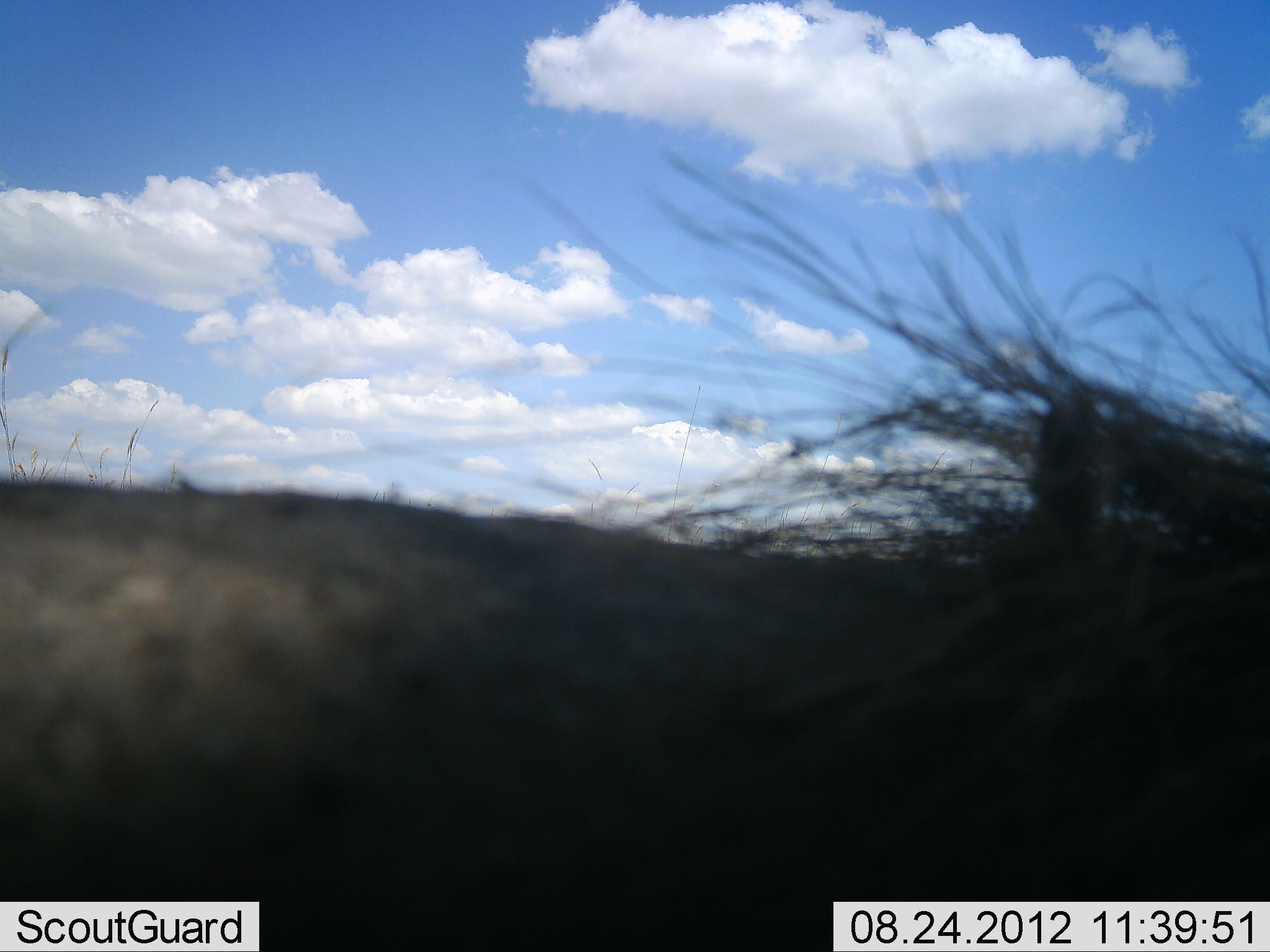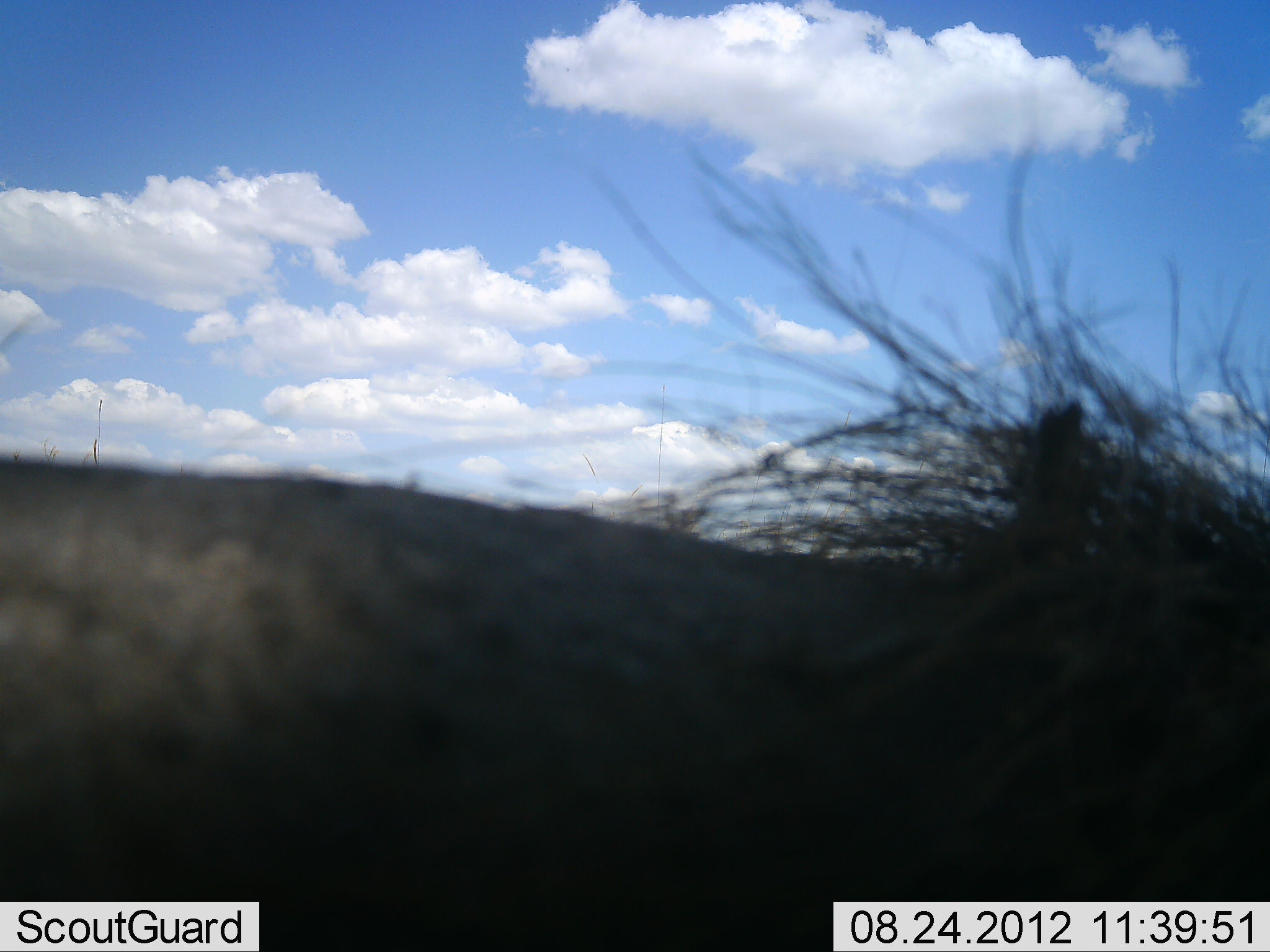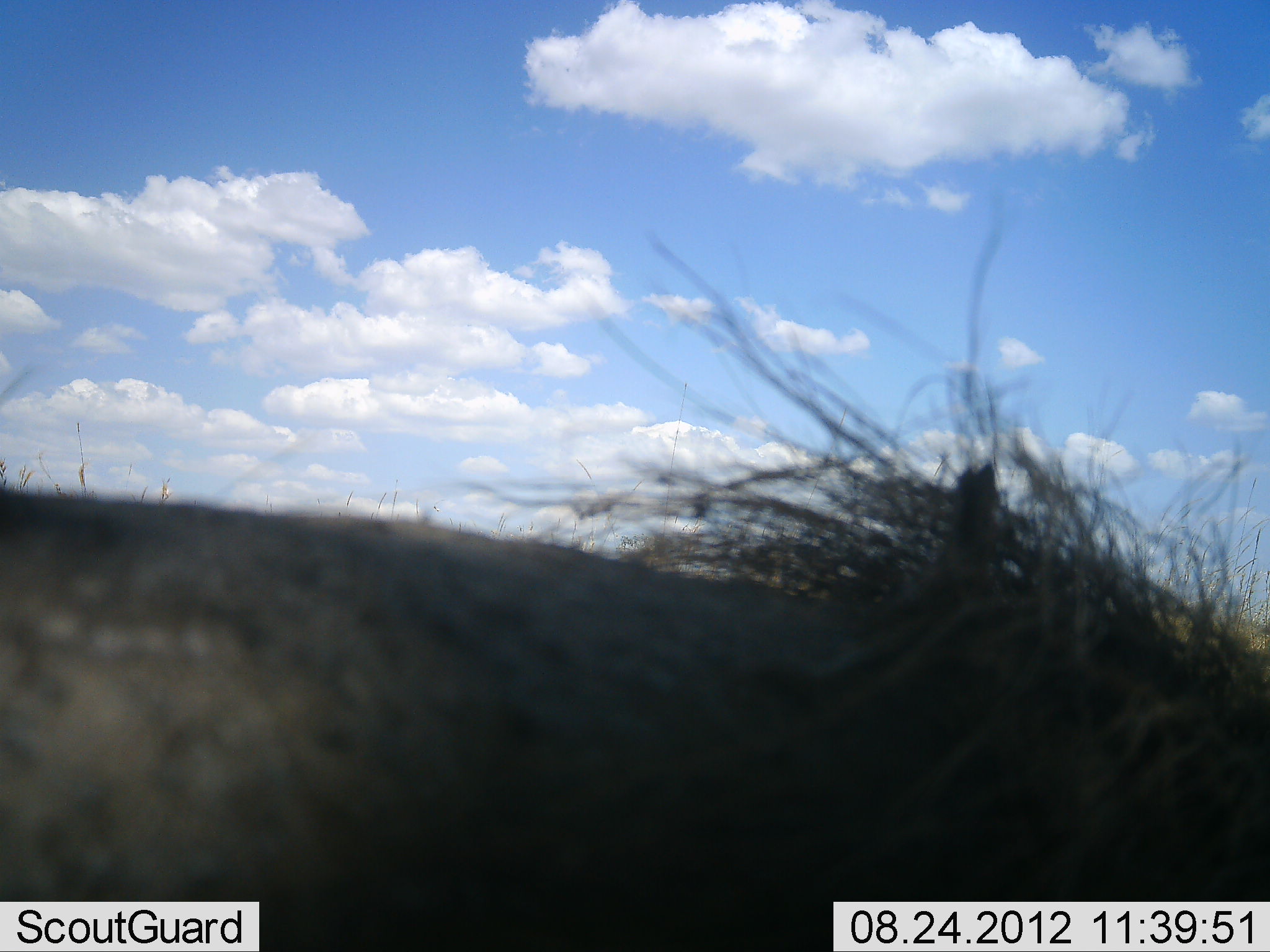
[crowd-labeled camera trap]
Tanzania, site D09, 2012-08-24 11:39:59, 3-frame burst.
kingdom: Animalia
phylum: Chordata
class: Mammalia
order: Artiodactyla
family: Suidae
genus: Phacochoerus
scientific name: Phacochoerus africanus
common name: warthog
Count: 1.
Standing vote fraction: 75%.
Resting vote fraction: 0%.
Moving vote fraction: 25%.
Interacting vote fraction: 0%.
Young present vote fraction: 0%.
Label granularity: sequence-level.